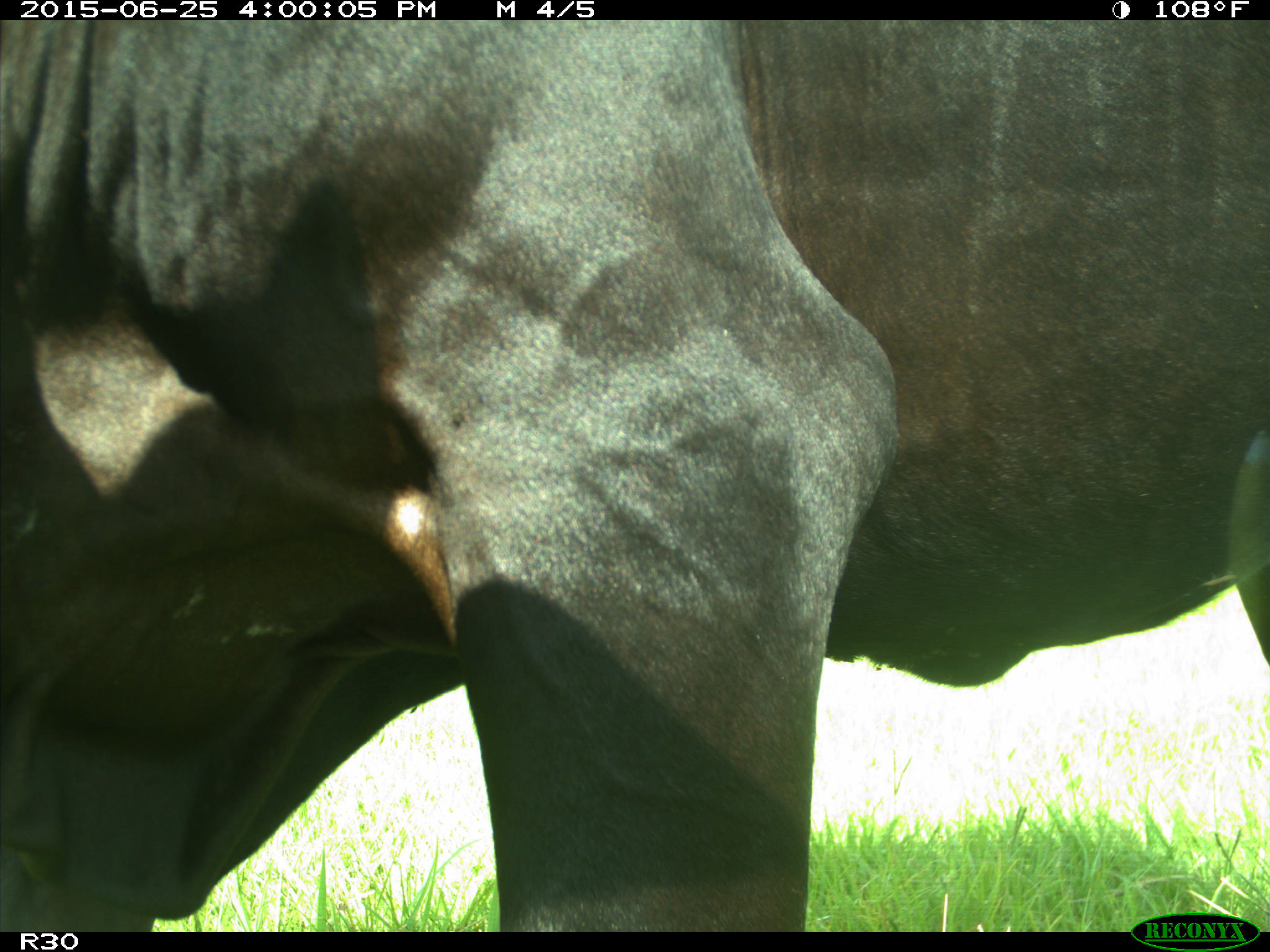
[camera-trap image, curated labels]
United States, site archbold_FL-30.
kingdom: Animalia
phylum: Chordata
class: Mammalia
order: Artiodactyla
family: Bovidae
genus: Bos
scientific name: Bos taurus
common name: domestic cow